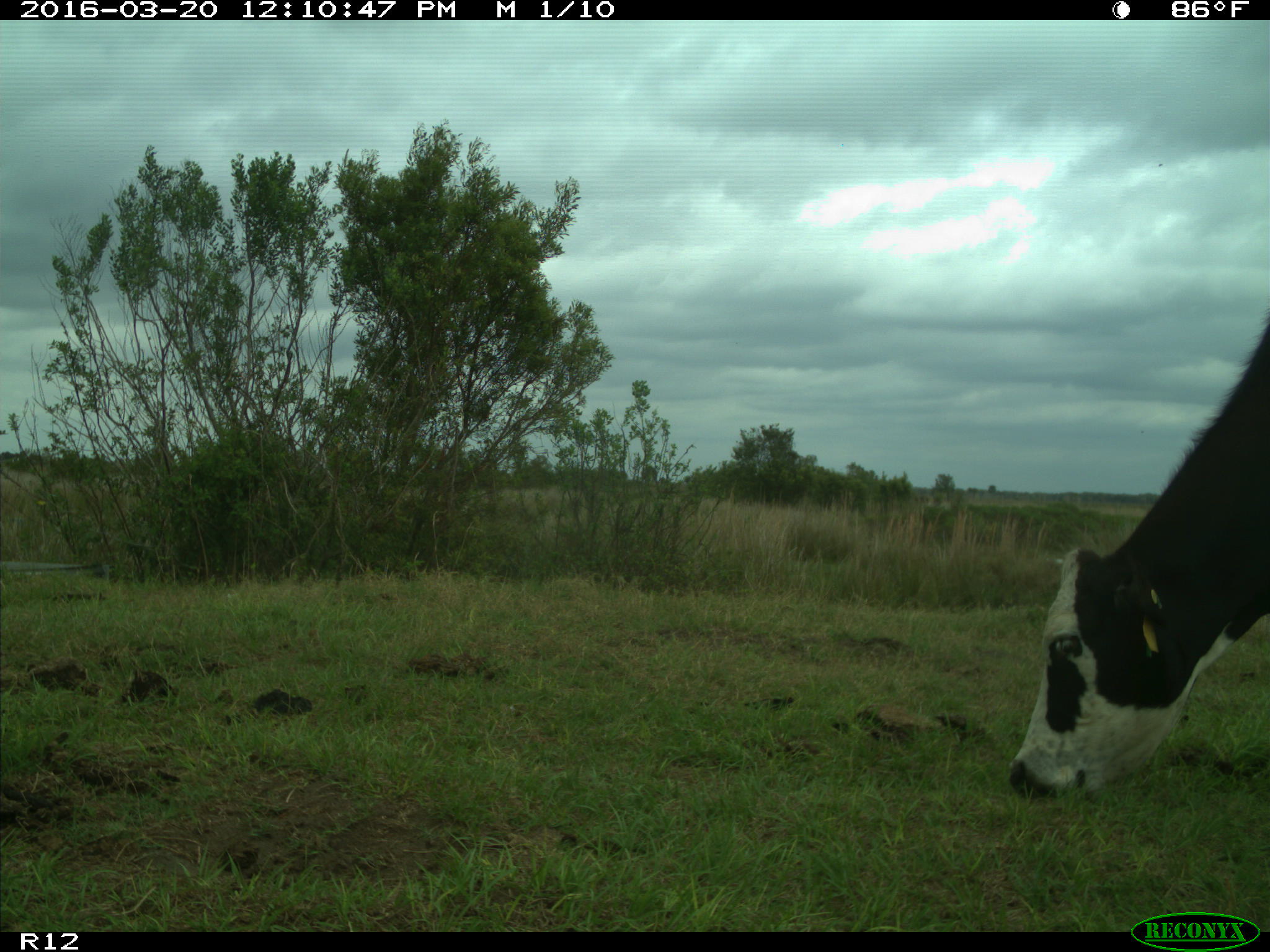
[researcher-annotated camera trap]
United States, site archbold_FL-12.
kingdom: Animalia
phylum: Chordata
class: Mammalia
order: Artiodactyla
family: Bovidae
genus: Bos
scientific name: Bos taurus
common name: domestic cow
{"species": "Bos taurus (domestic cow)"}